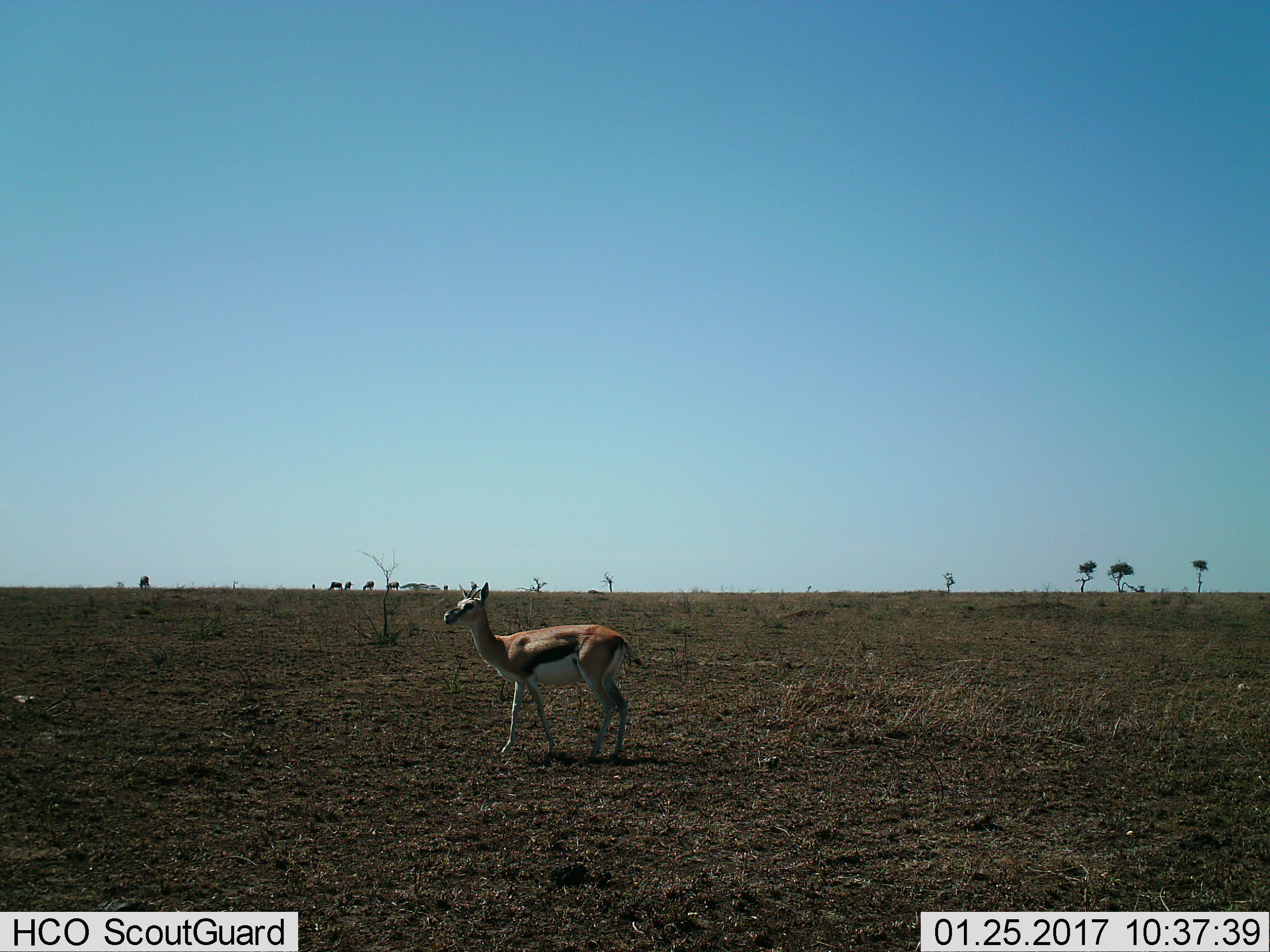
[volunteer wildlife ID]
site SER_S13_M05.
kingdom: Animalia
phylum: Chordata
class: Mammalia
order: Artiodactyla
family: Bovidae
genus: Eudorcas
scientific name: Eudorcas thomsonii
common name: thomson's gazelle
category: gazellethomsons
Gazellethomsons (thomson's gazelle) (Eudorcas thomsonii), count 1. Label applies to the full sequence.